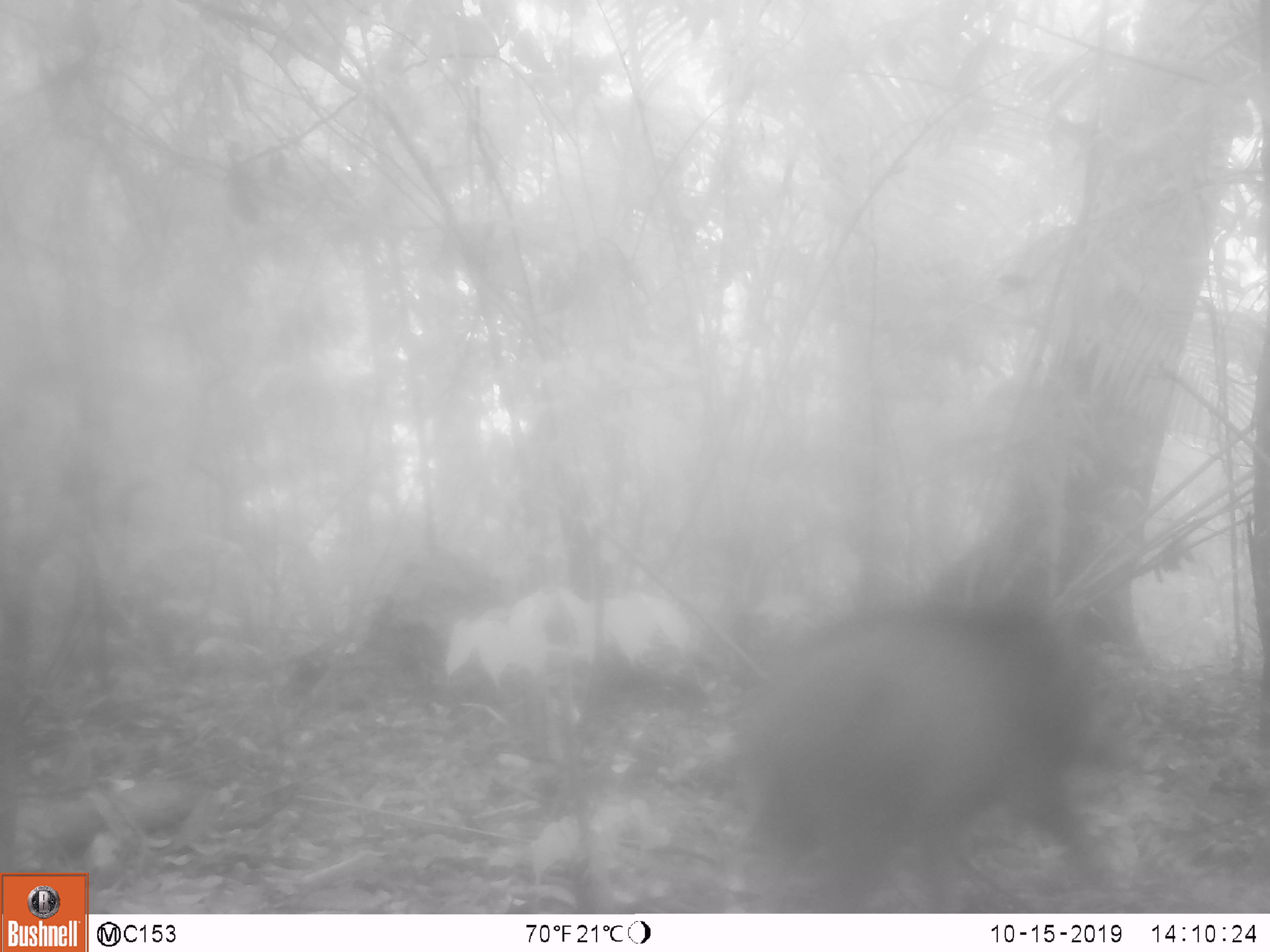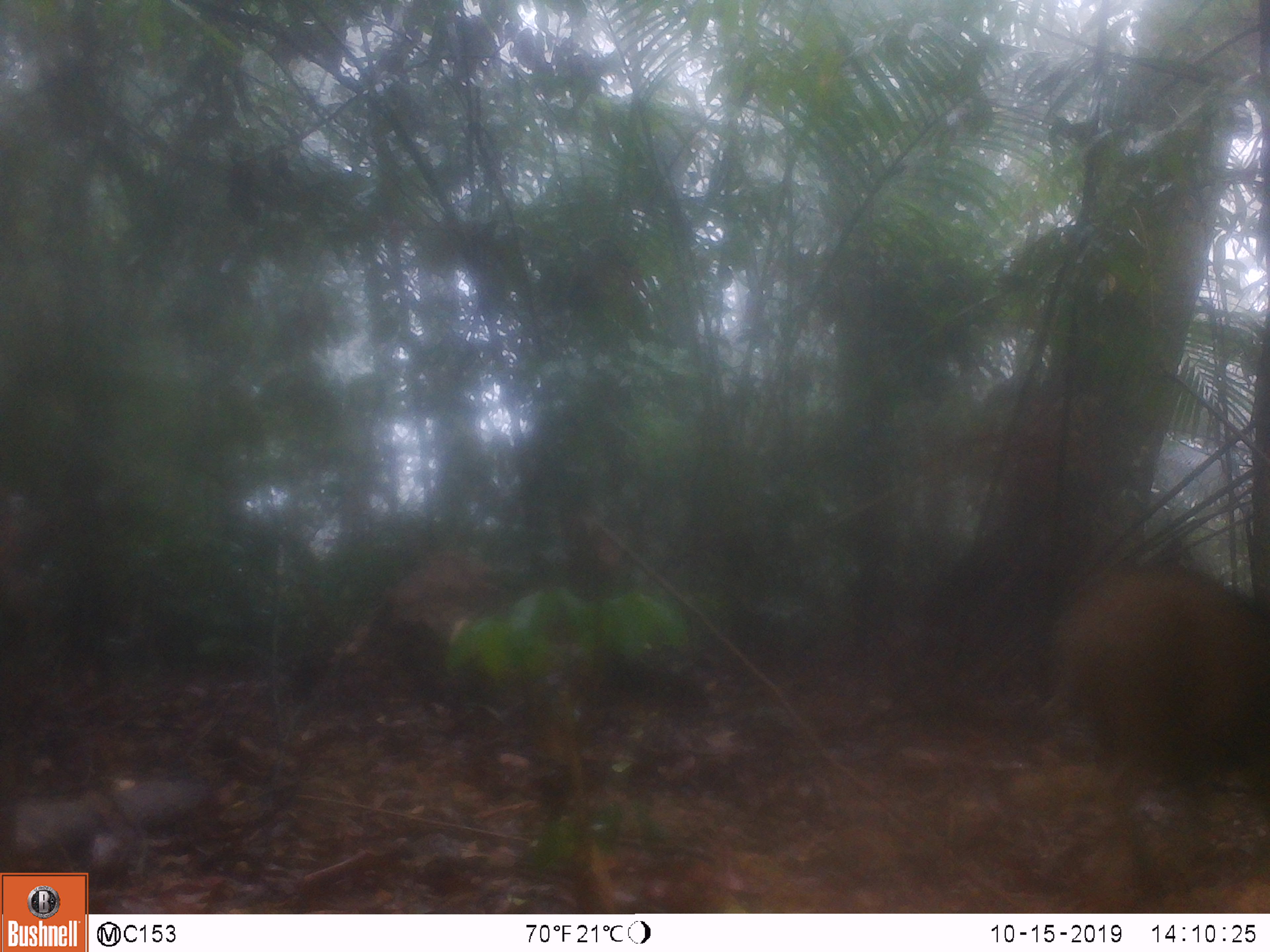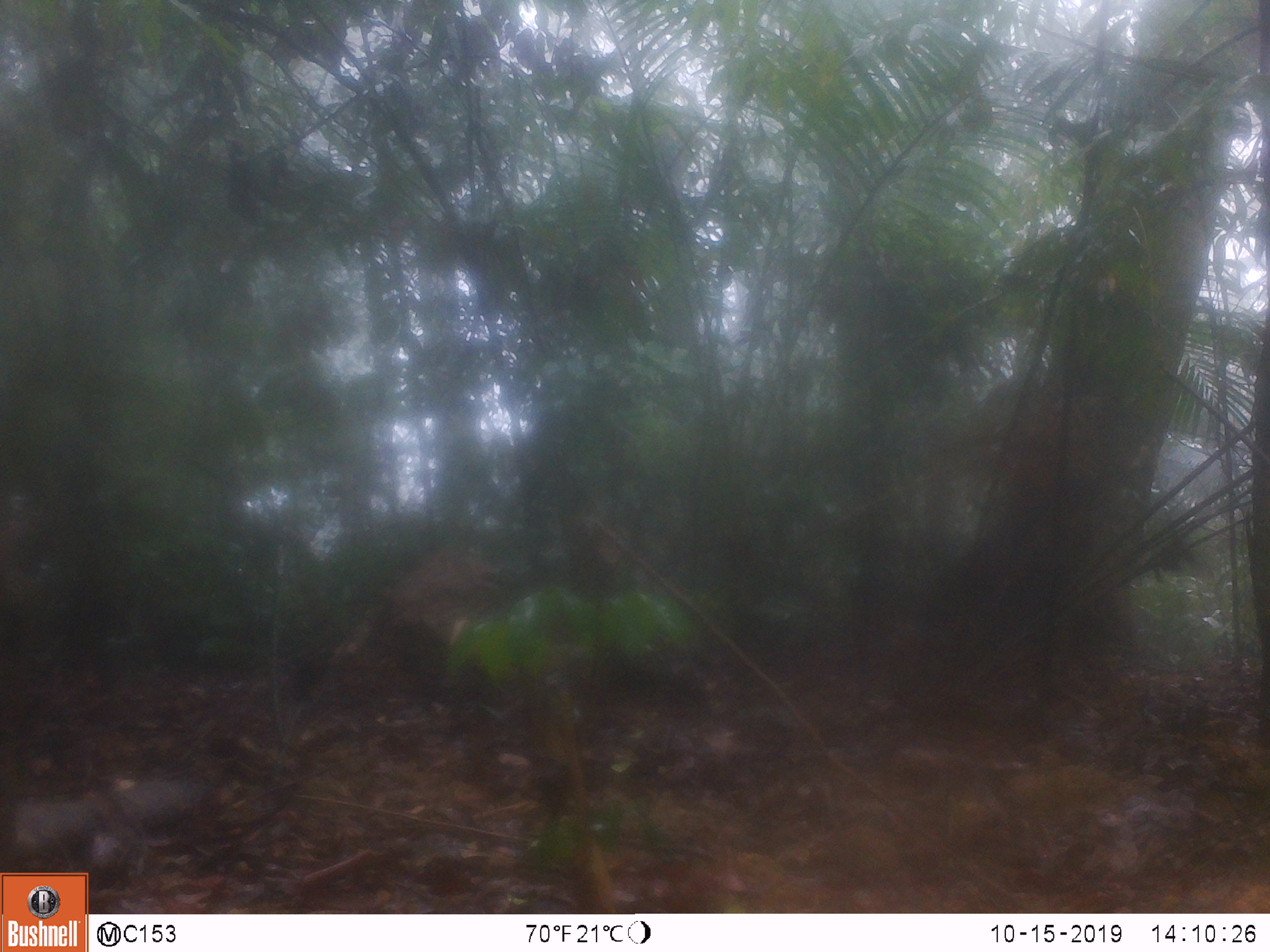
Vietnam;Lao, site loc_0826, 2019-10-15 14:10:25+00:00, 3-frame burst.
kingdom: Animalia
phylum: Chordata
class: Mammalia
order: Artiodactyla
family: Suidae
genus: Sus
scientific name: Sus scrofa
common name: eurasian wild pig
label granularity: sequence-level